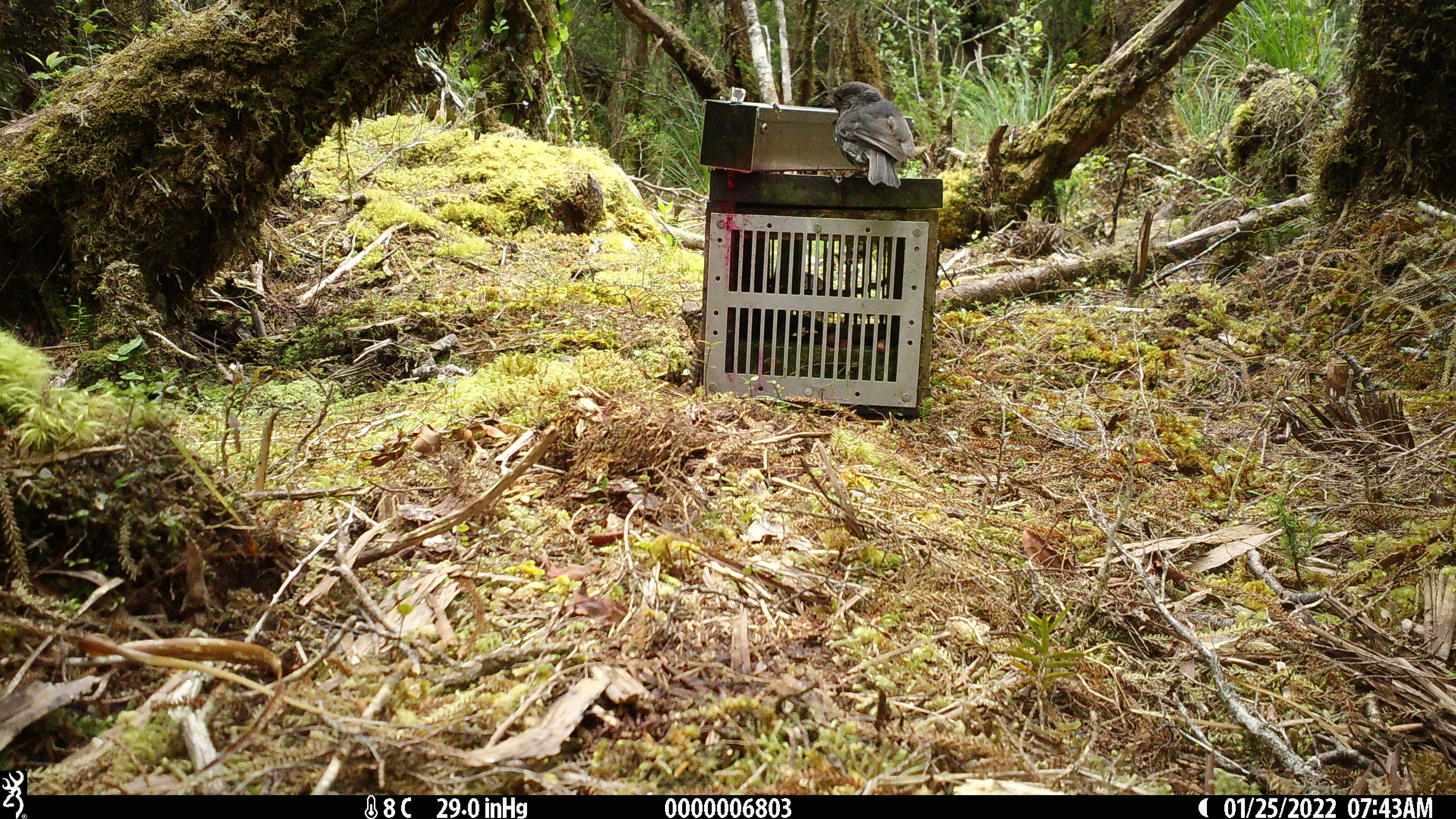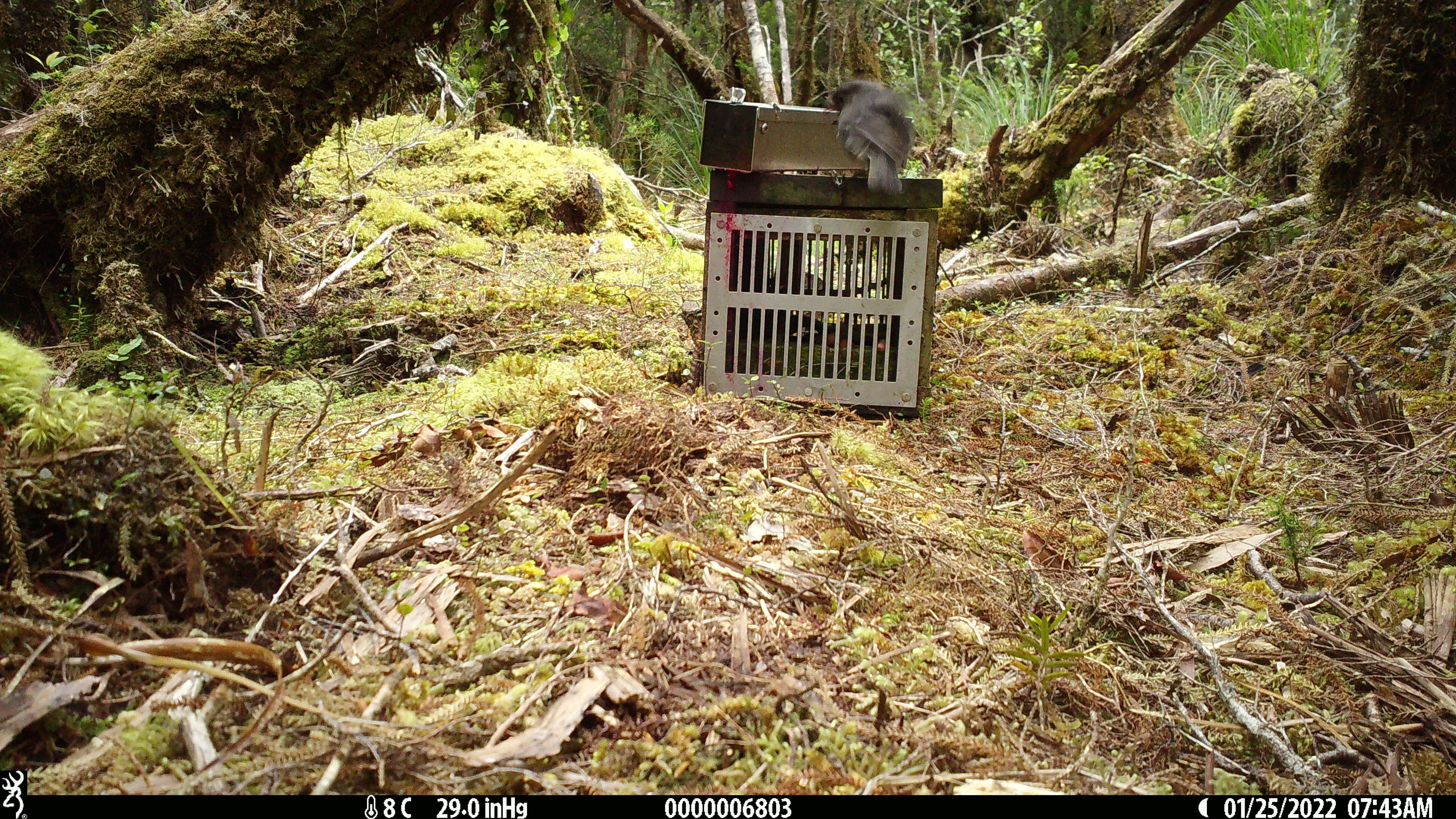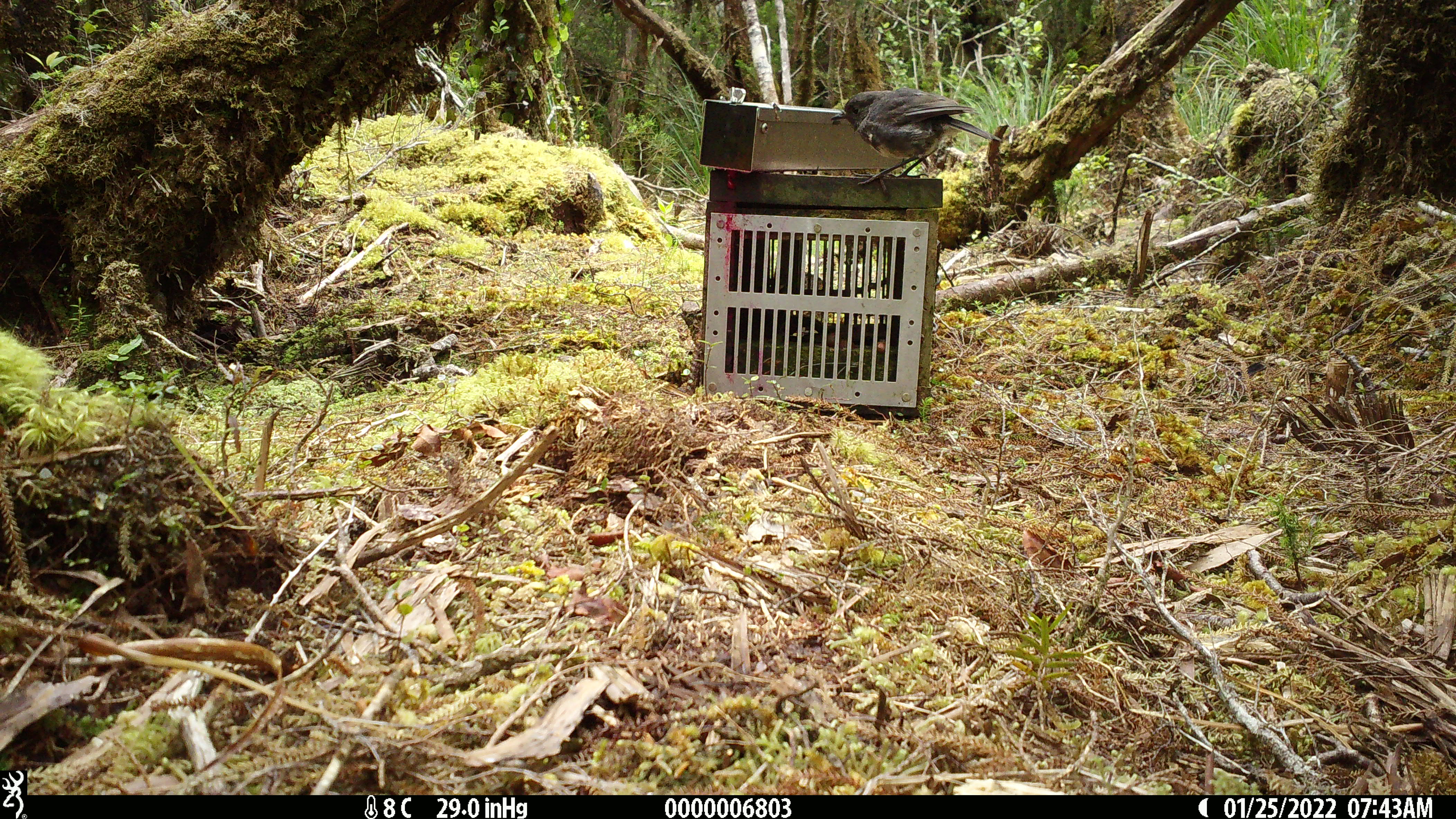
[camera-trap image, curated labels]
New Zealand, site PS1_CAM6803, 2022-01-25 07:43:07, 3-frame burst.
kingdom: Animalia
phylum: Chordata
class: Aves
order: Passeriformes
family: Petroicidae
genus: Petroica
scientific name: Petroica australis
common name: new zealand robin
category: robin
Robin (new zealand robin) (Petroica australis).